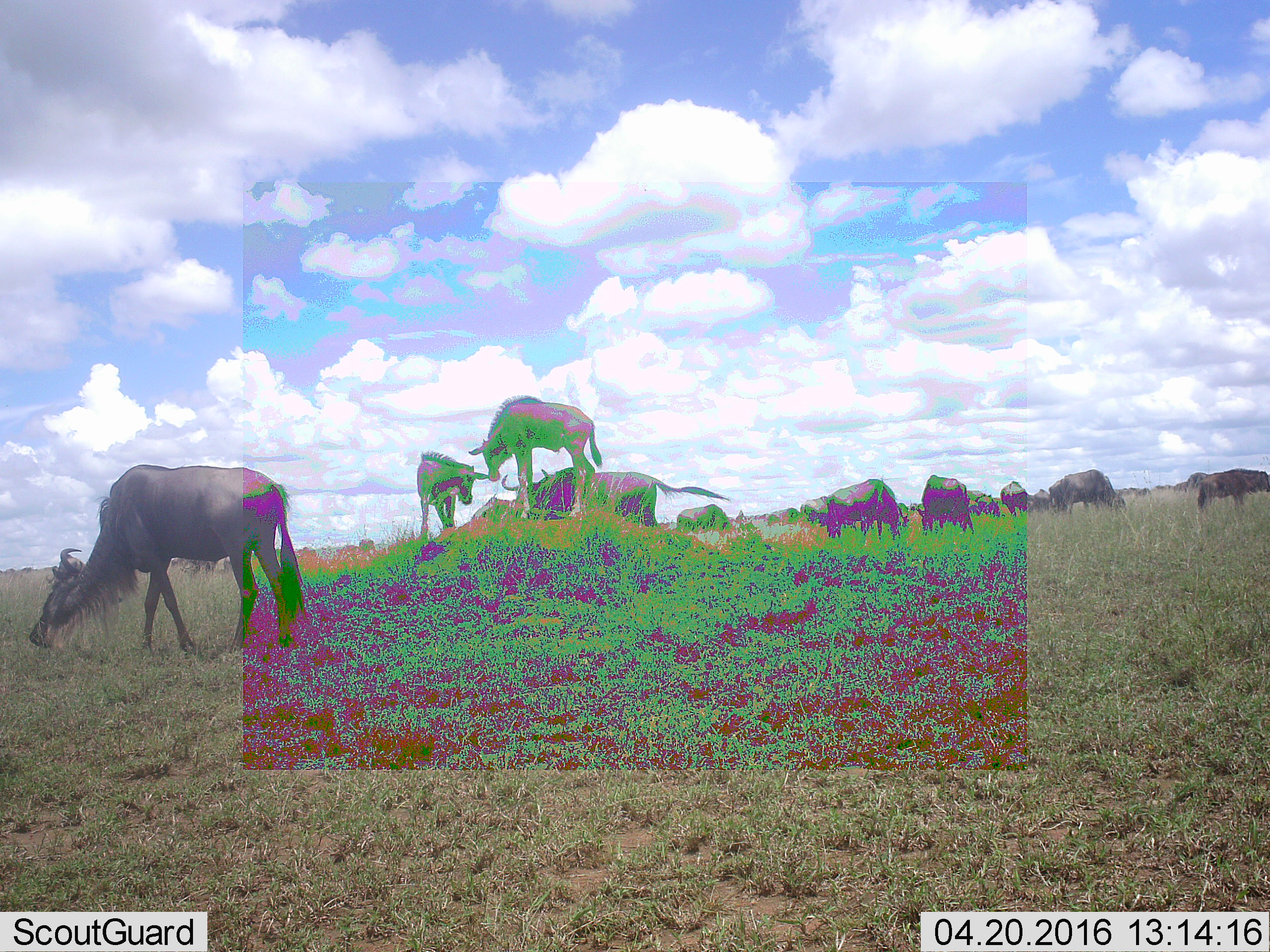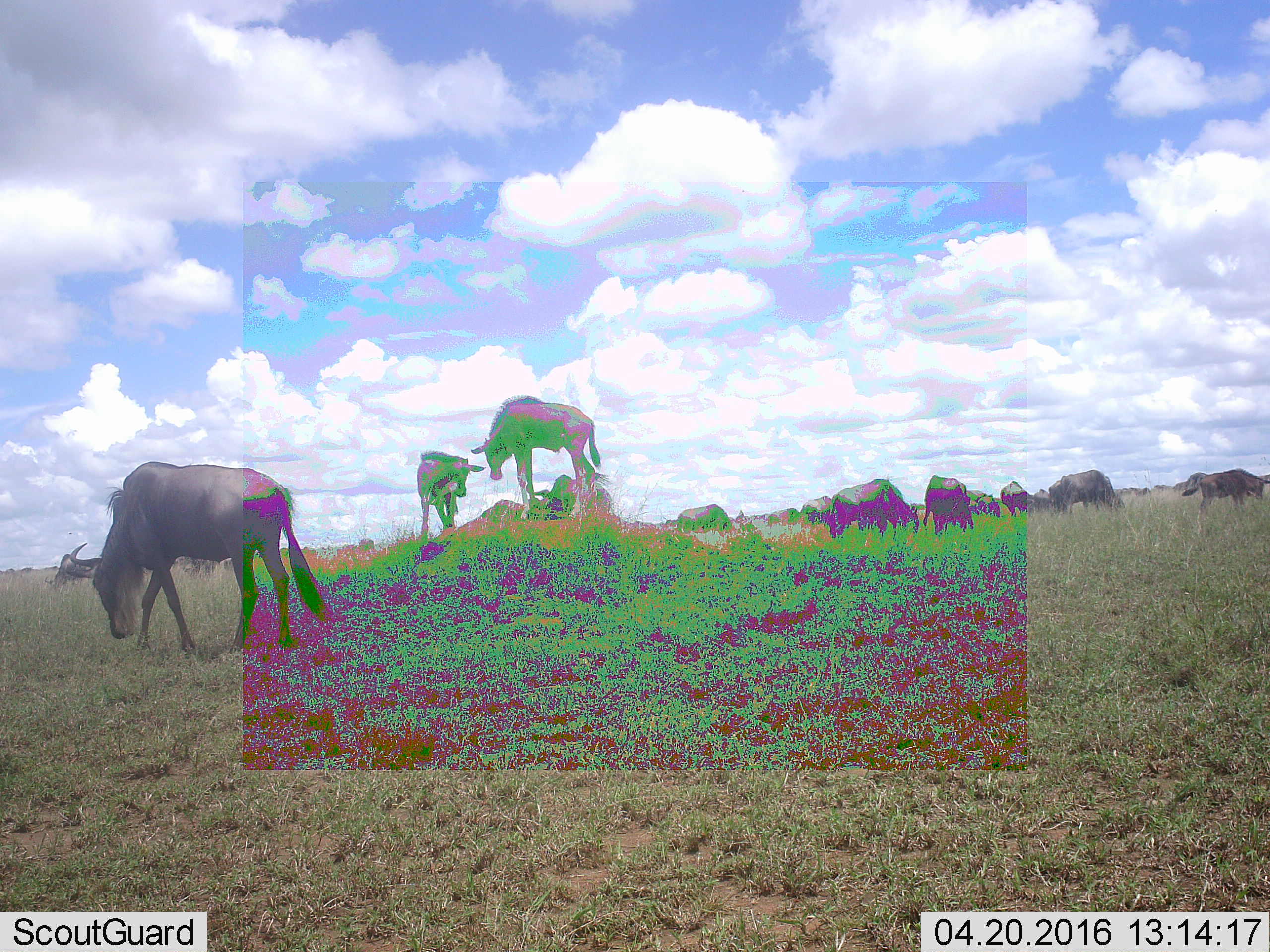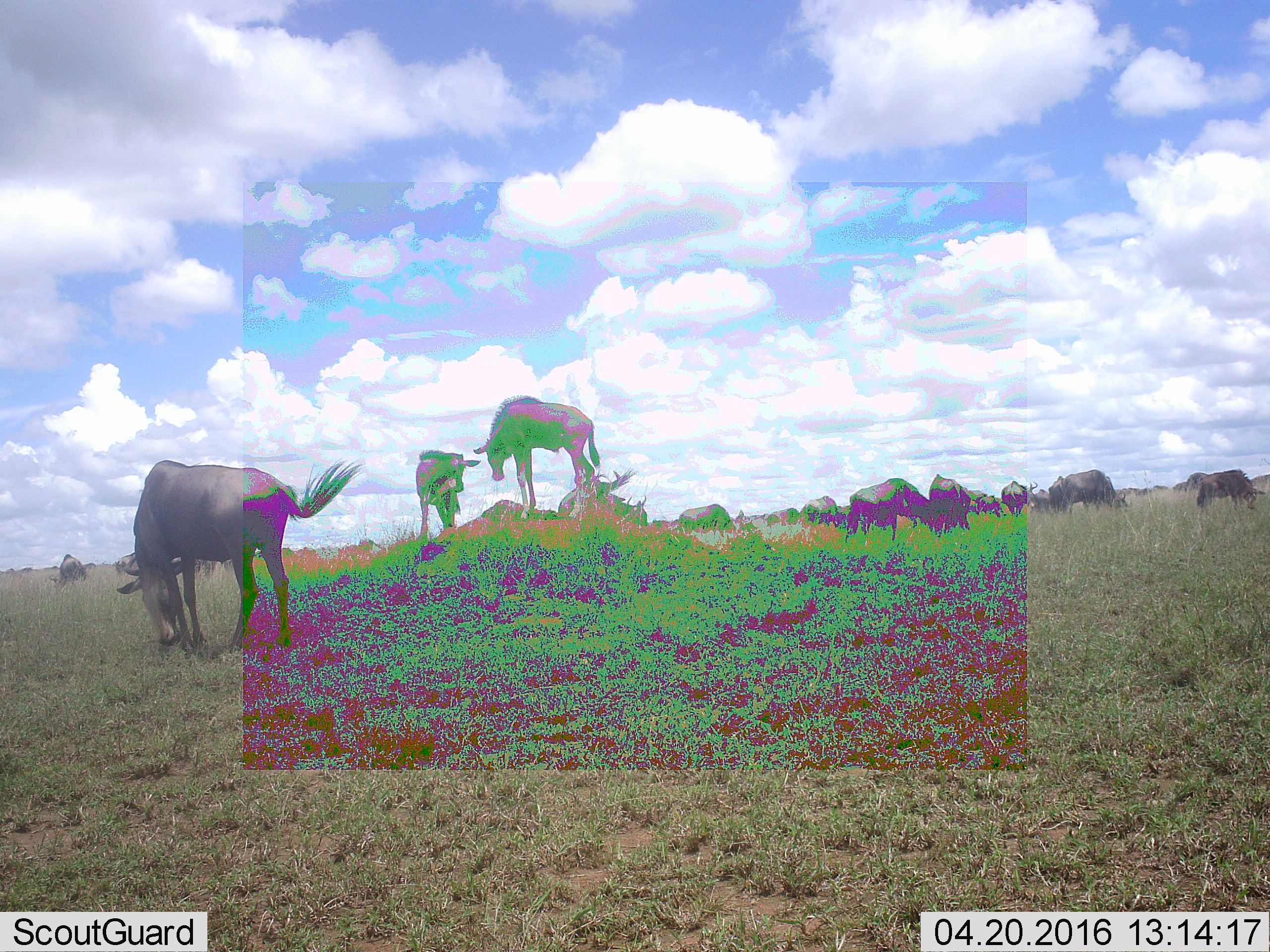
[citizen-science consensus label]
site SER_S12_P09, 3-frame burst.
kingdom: Animalia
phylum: Chordata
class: Mammalia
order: Artiodactyla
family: Bovidae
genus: Connochaetes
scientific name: Connochaetes taurinus taurinus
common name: blue wildebeest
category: wildebeestblue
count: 11-50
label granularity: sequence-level